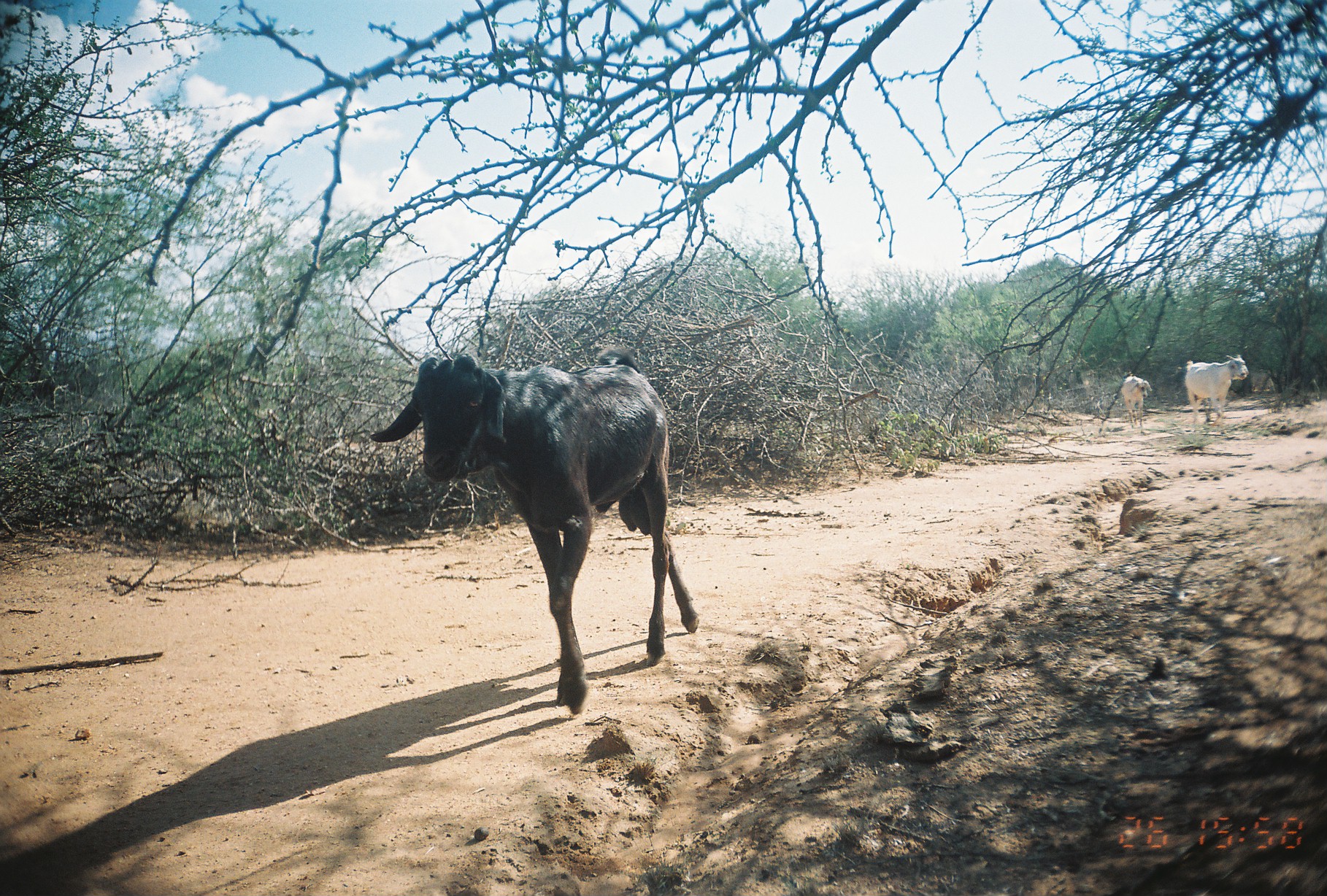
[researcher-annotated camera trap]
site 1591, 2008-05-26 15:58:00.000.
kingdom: Animalia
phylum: Chordata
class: Mammalia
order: Artiodactyla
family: Bovidae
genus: Capra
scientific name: Capra aegagrus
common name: wild goat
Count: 3.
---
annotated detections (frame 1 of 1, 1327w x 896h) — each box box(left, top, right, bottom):
capra aegagrus: box(369, 344, 698, 715); box(1184, 353, 1249, 426); box(1120, 371, 1152, 432)